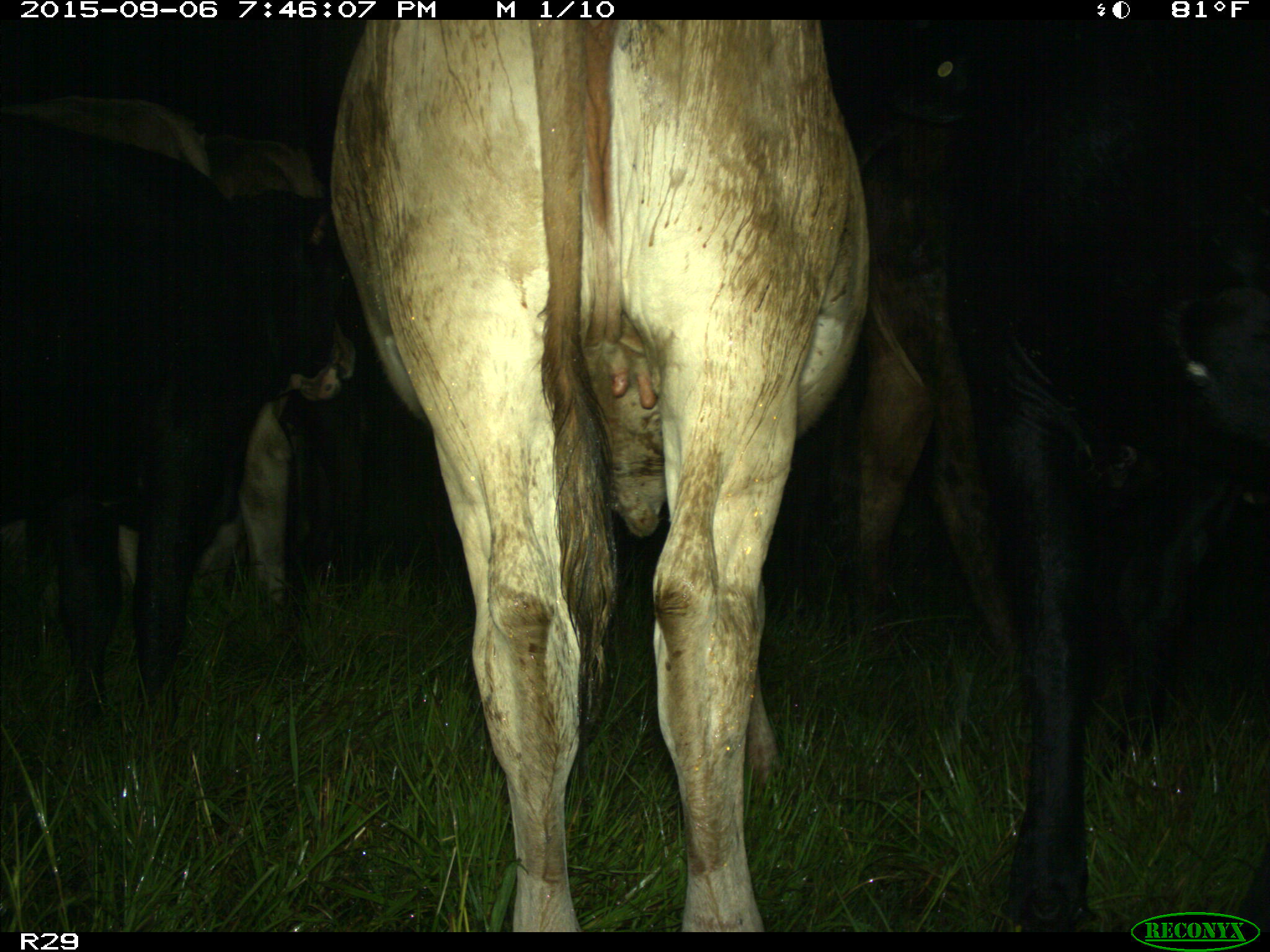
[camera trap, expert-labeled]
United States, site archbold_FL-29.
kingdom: Animalia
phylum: Chordata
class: Mammalia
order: Artiodactyla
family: Bovidae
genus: Bos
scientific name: Bos taurus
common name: domestic cow